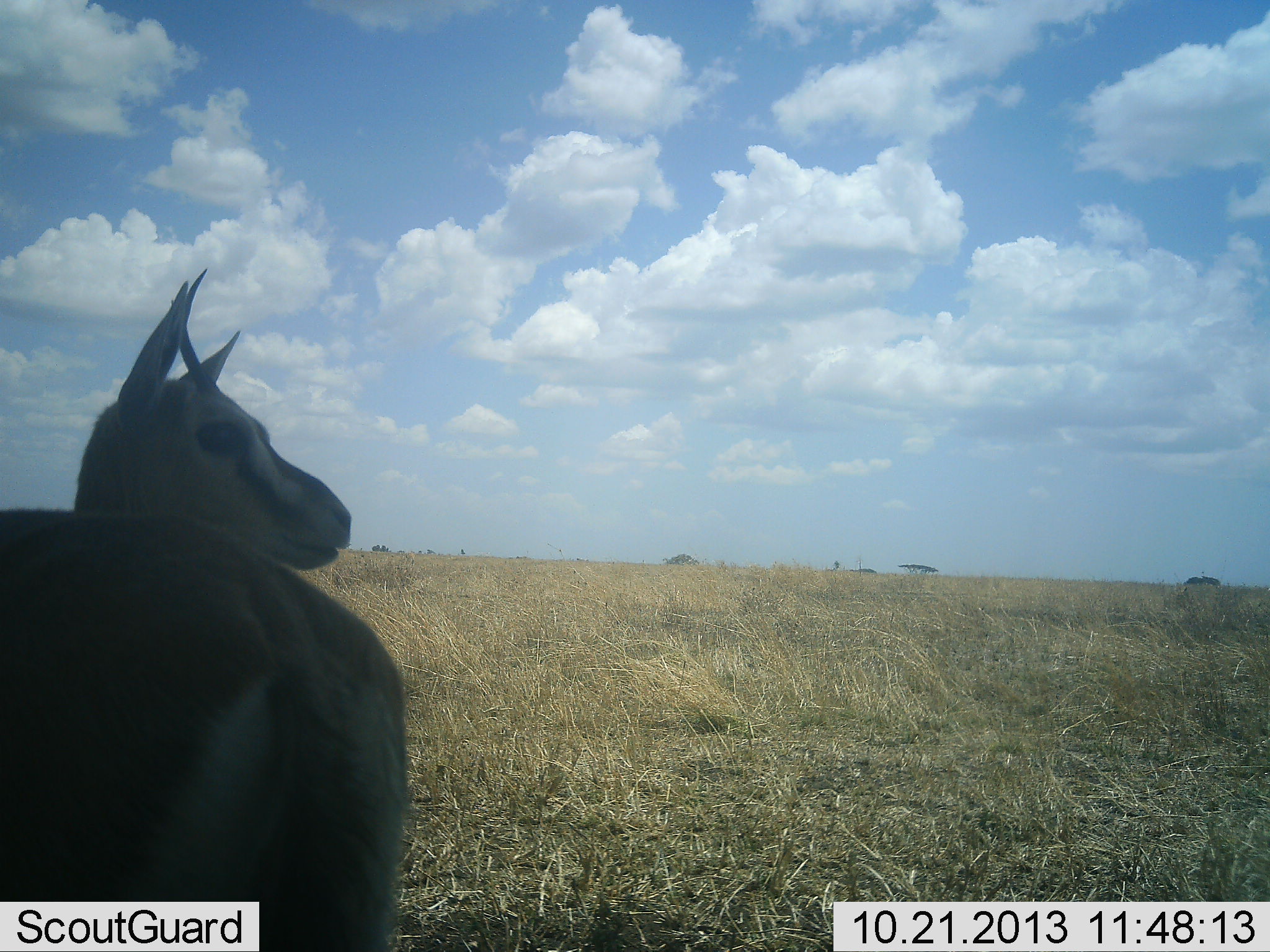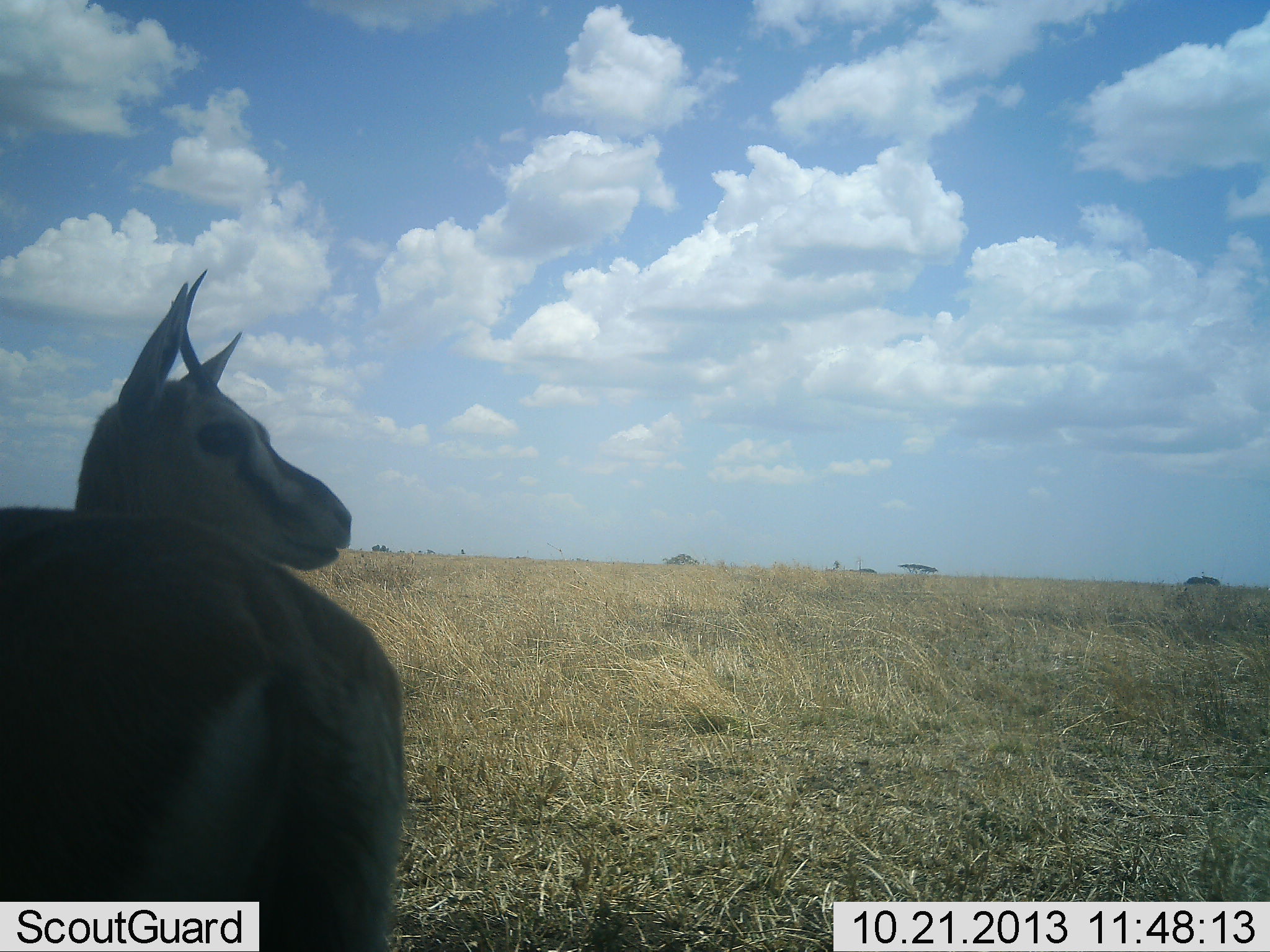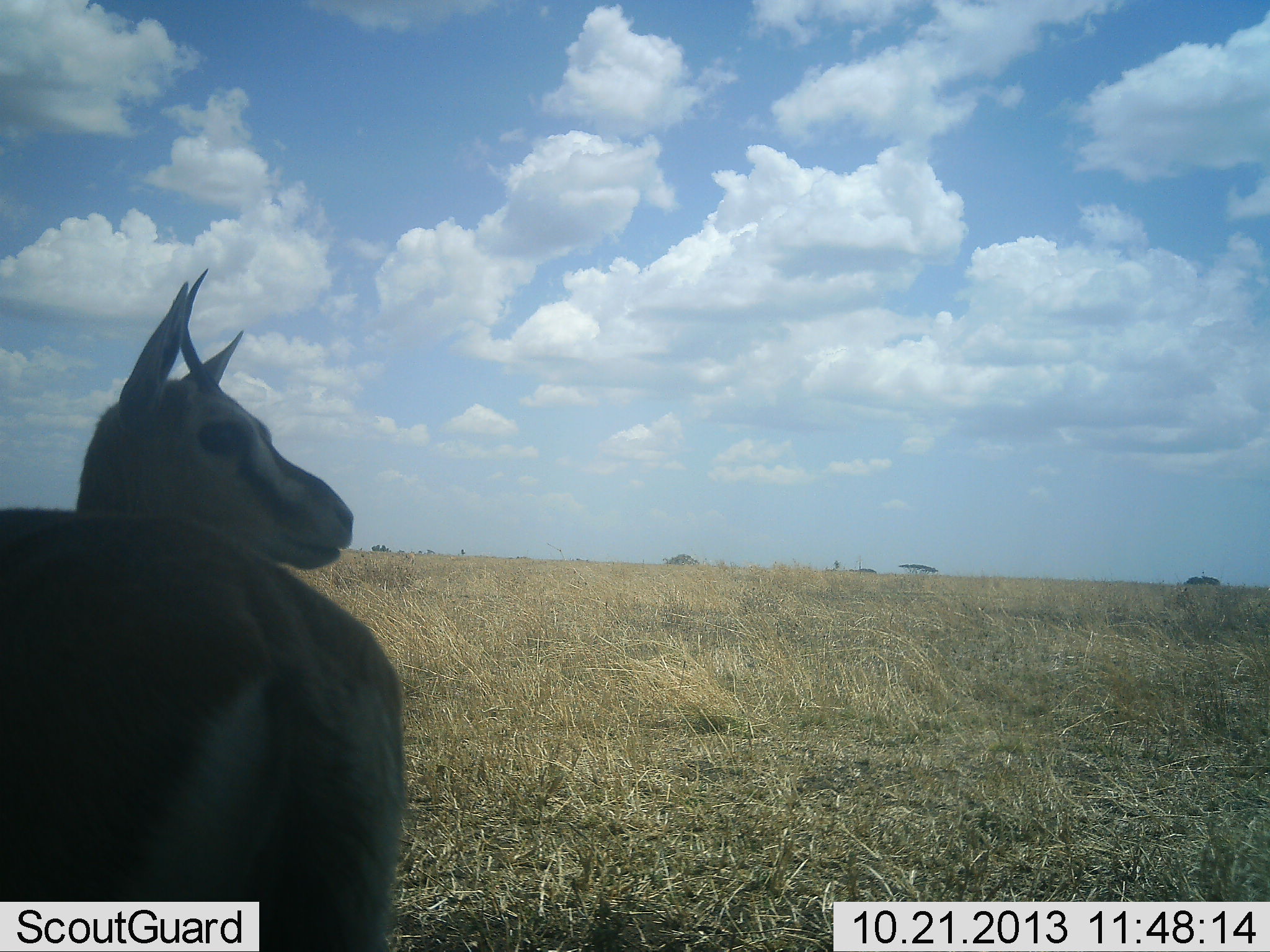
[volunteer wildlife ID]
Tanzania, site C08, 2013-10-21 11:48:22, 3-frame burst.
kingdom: Animalia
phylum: Chordata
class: Mammalia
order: Artiodactyla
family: Bovidae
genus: Eudorcas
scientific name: Eudorcas thomsonii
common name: thomson's gazelle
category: gazellethomsons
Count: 1.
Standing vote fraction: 80%.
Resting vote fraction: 10%.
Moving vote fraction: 5%.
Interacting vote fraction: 5%.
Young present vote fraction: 0%.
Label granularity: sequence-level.